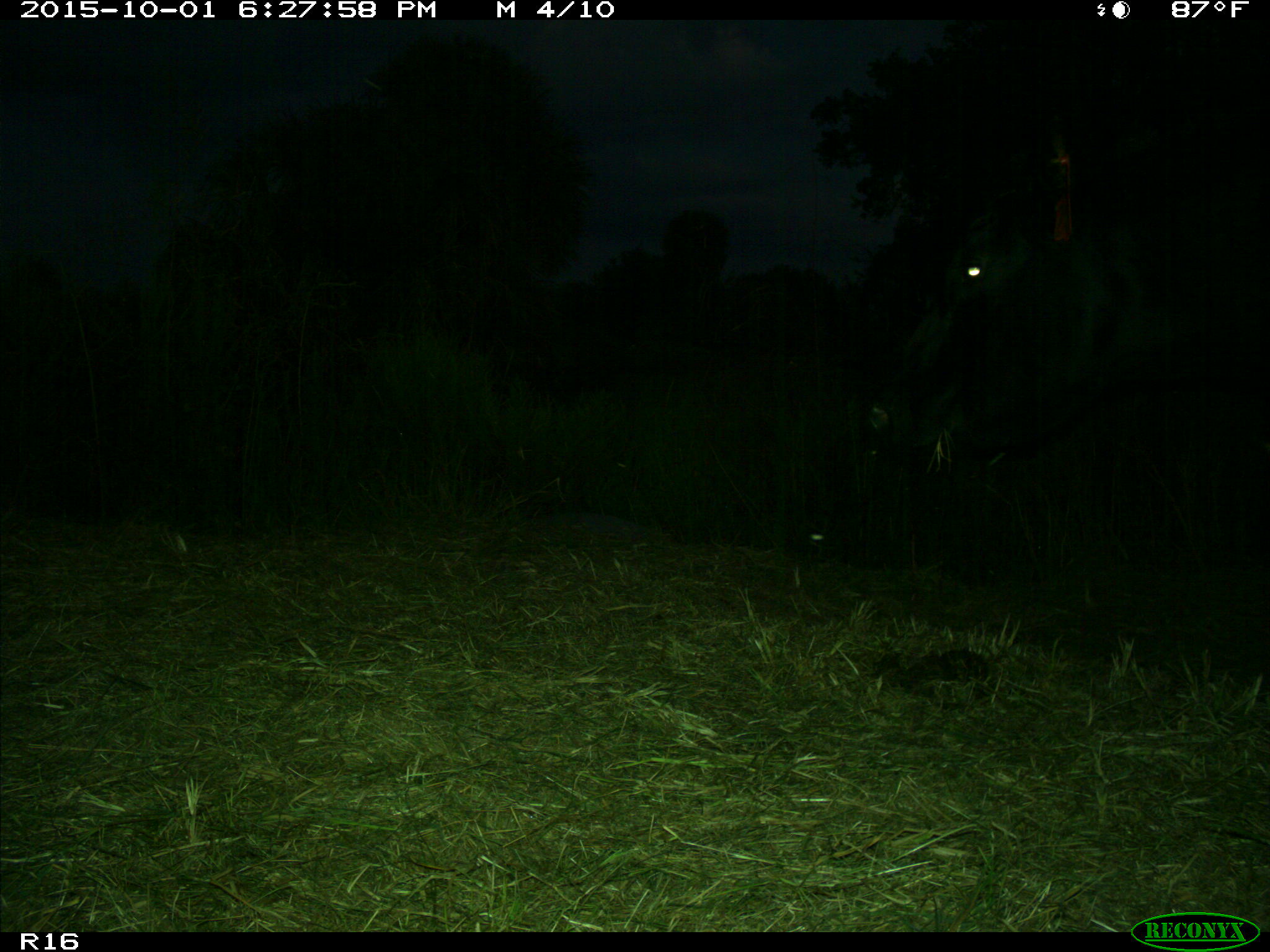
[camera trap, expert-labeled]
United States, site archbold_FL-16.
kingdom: Animalia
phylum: Chordata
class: Mammalia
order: Artiodactyla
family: Bovidae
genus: Bos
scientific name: Bos taurus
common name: domestic cow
Bos taurus (domestic cow).